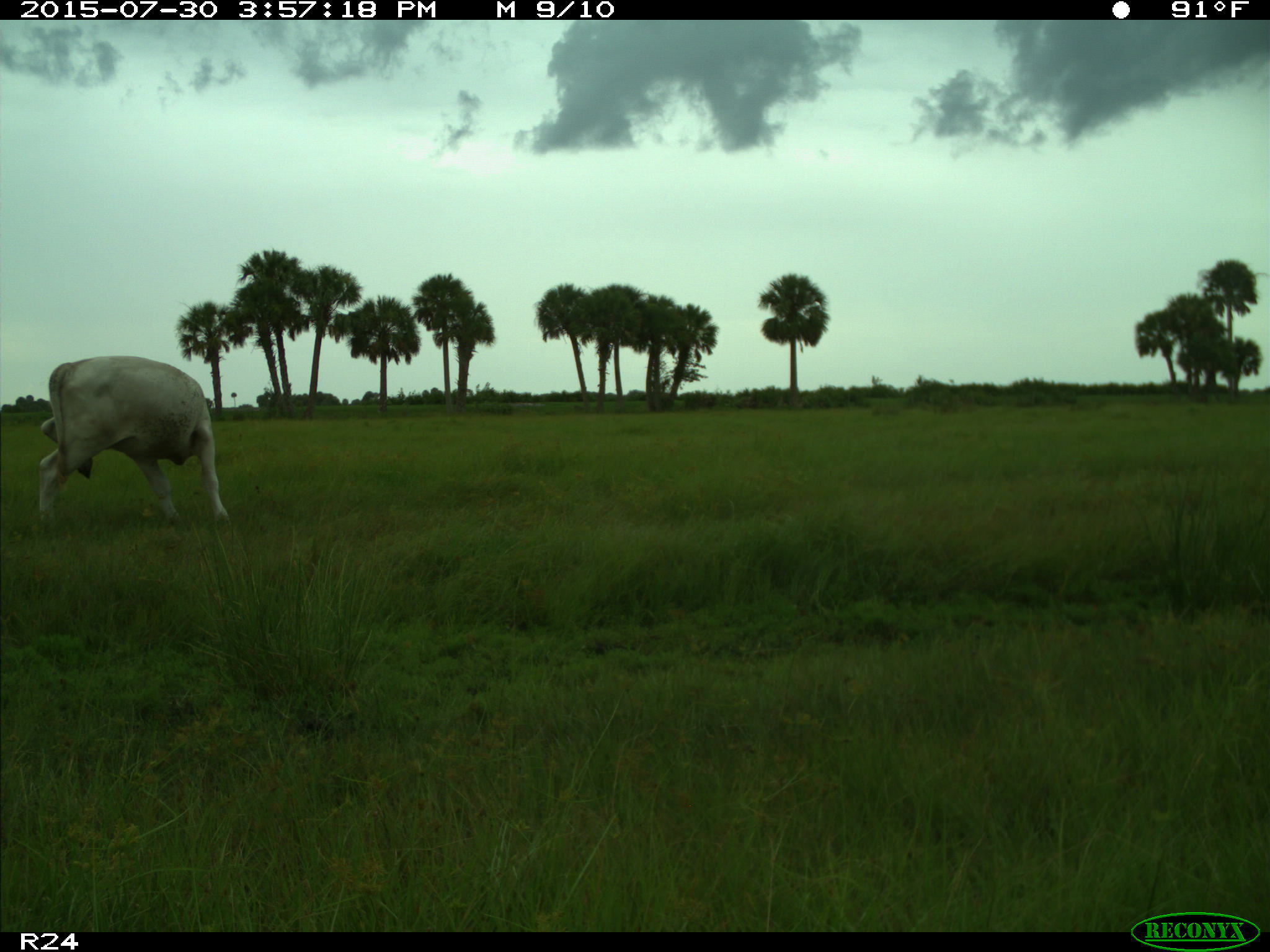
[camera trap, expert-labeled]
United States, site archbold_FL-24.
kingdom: Animalia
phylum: Chordata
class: Mammalia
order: Artiodactyla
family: Bovidae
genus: Bos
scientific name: Bos taurus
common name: domestic cow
Bos taurus (domestic cow).